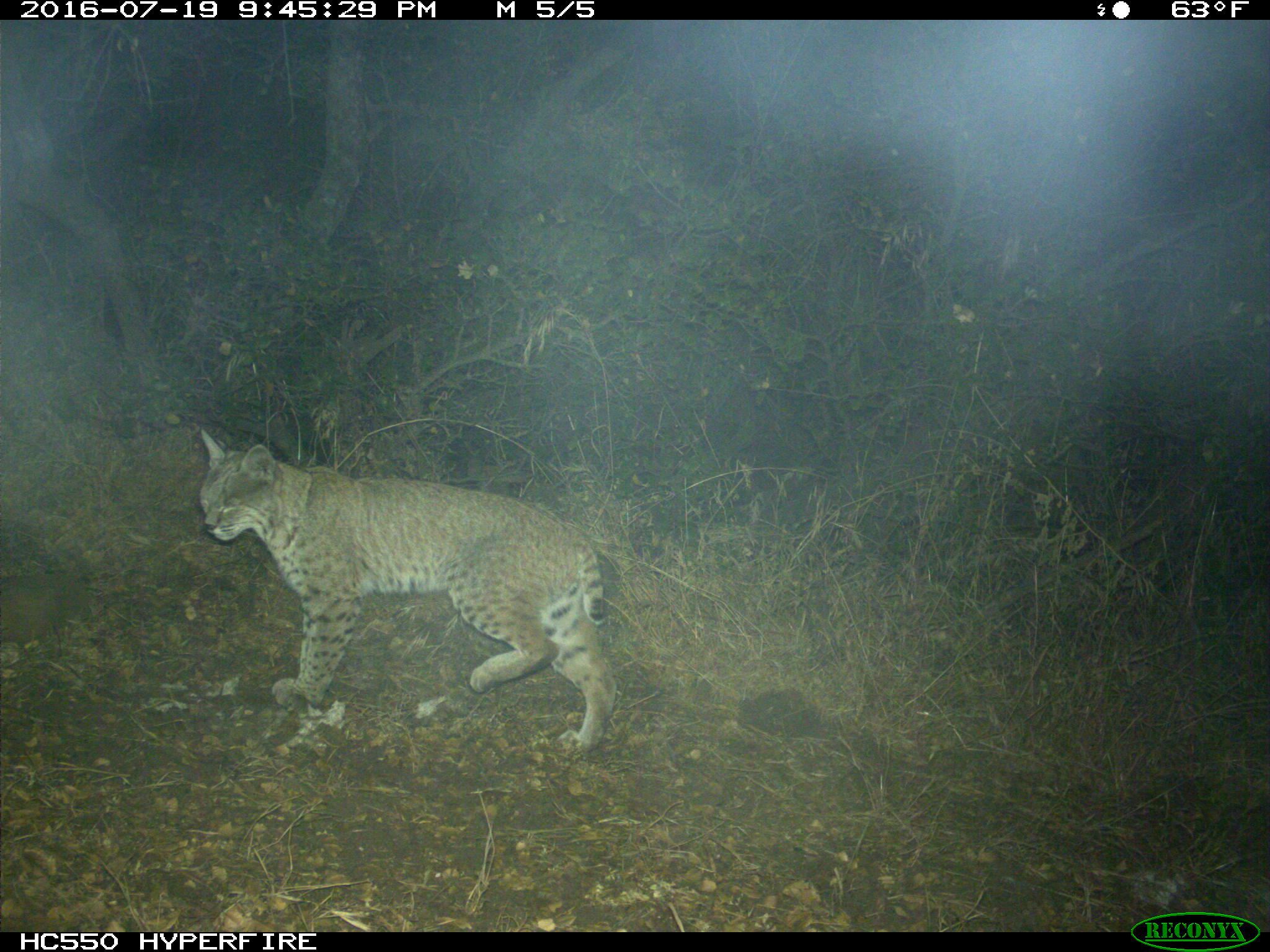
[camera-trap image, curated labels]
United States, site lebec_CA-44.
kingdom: Animalia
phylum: Chordata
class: Mammalia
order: Carnivora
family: Felidae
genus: Lynx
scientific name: Lynx rufus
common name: bobcat